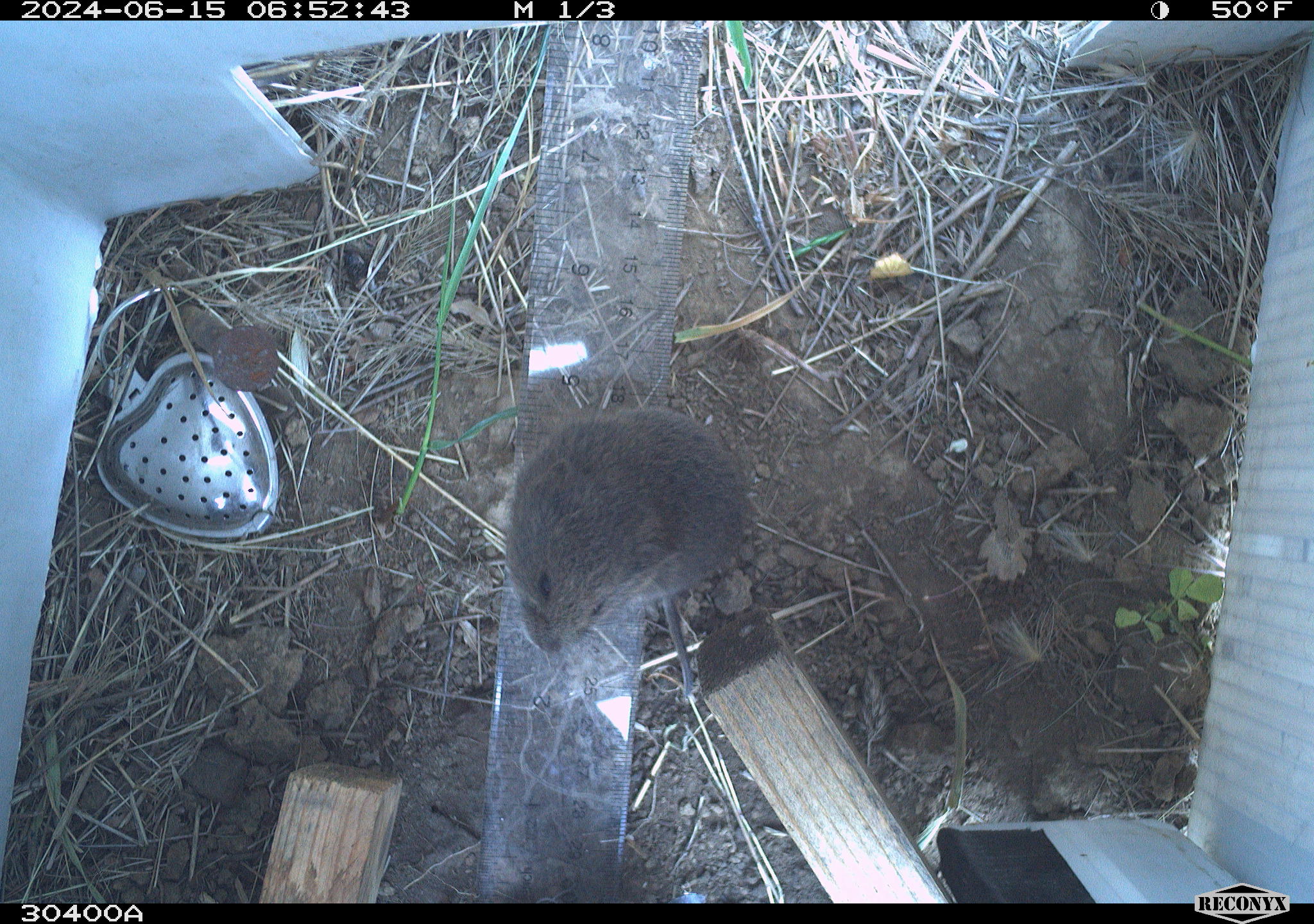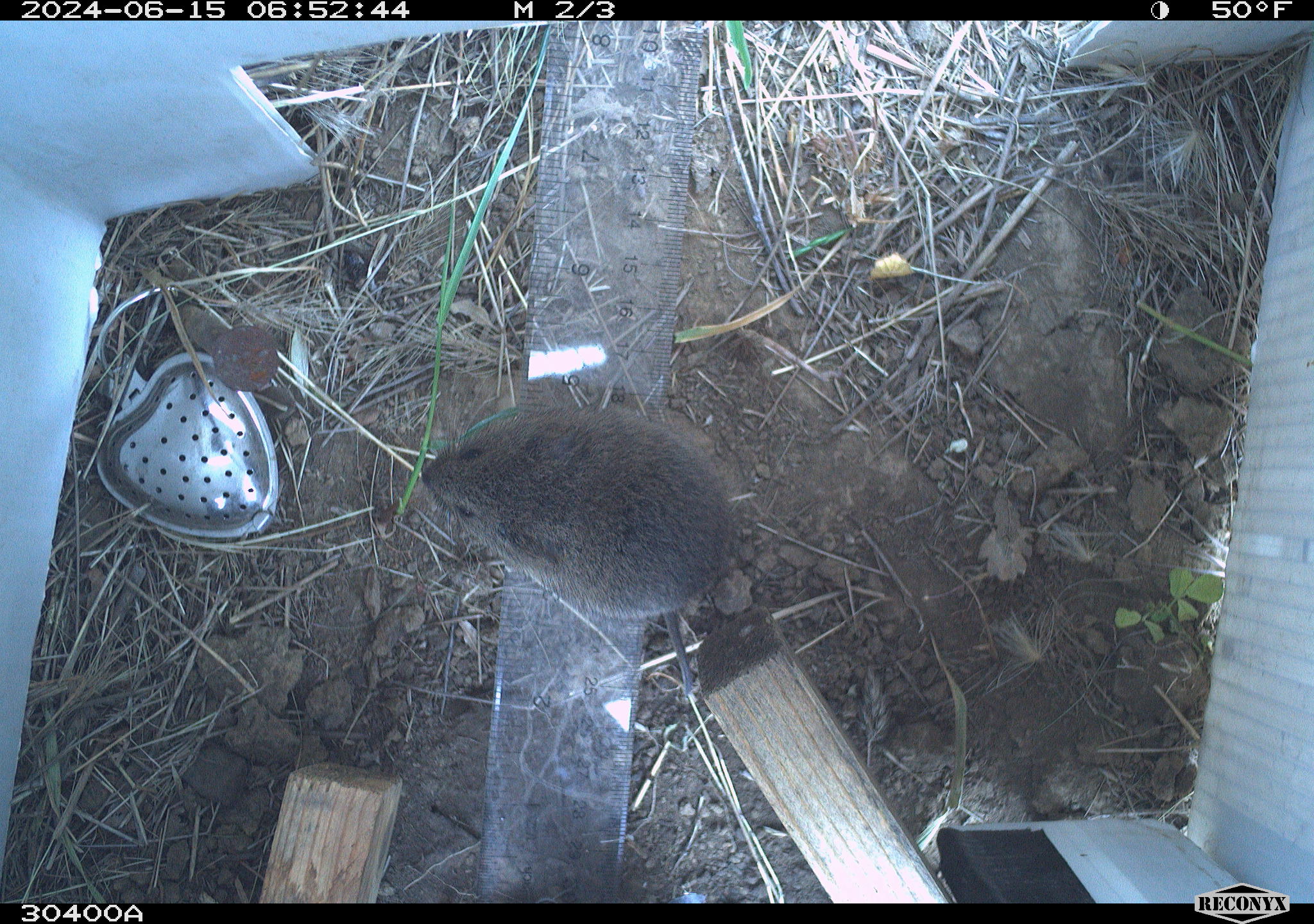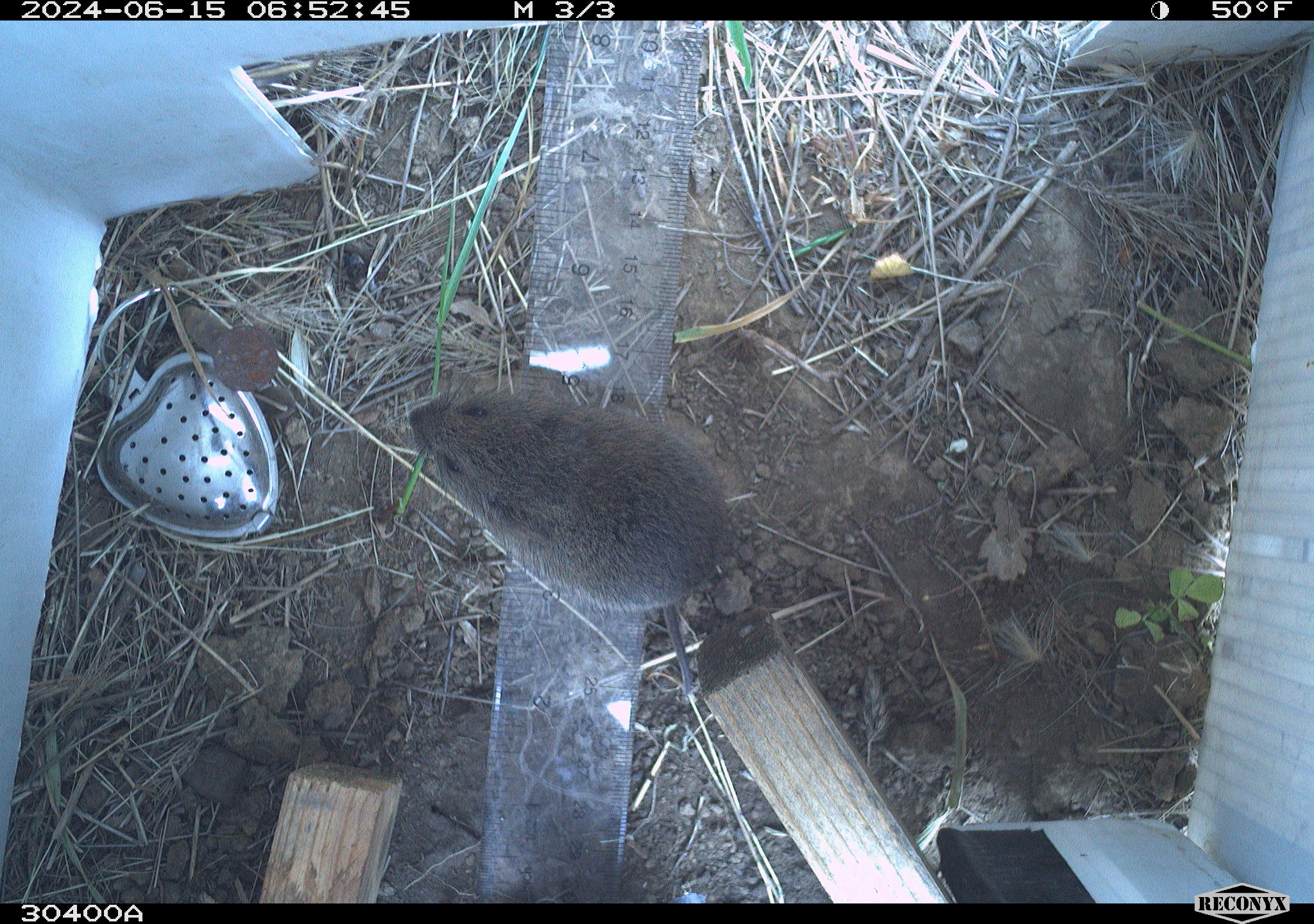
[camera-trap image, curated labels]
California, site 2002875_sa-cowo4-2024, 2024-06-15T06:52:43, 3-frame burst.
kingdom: Animalia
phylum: Chordata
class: Mammalia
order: Rodentia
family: Cricetidae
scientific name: Arvicolinae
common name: voles, lemmings, and muskrats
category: arvicolinae subfamily